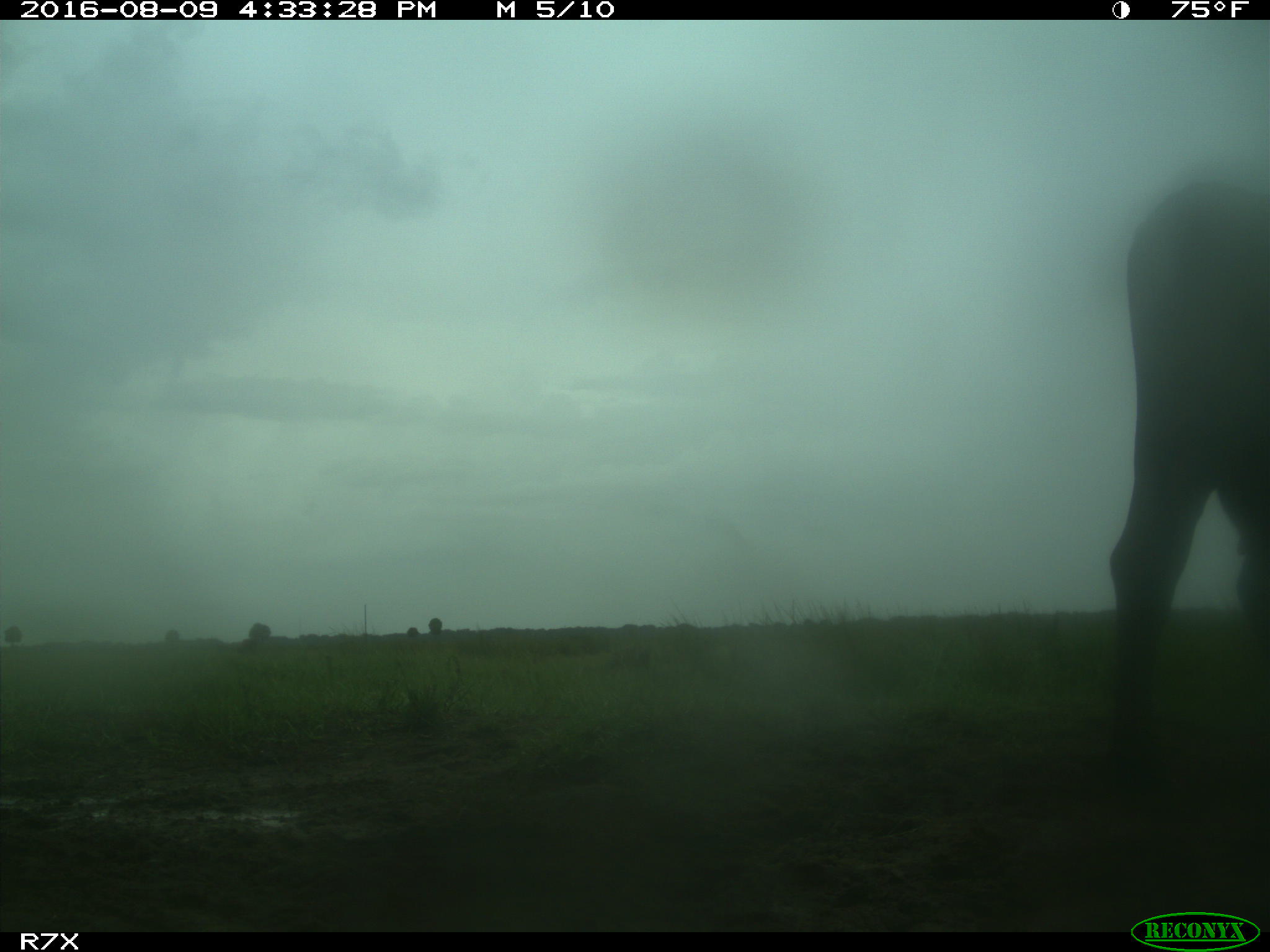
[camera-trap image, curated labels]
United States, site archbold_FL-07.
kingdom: Animalia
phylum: Chordata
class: Mammalia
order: Artiodactyla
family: Bovidae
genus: Bos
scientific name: Bos taurus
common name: domestic cow